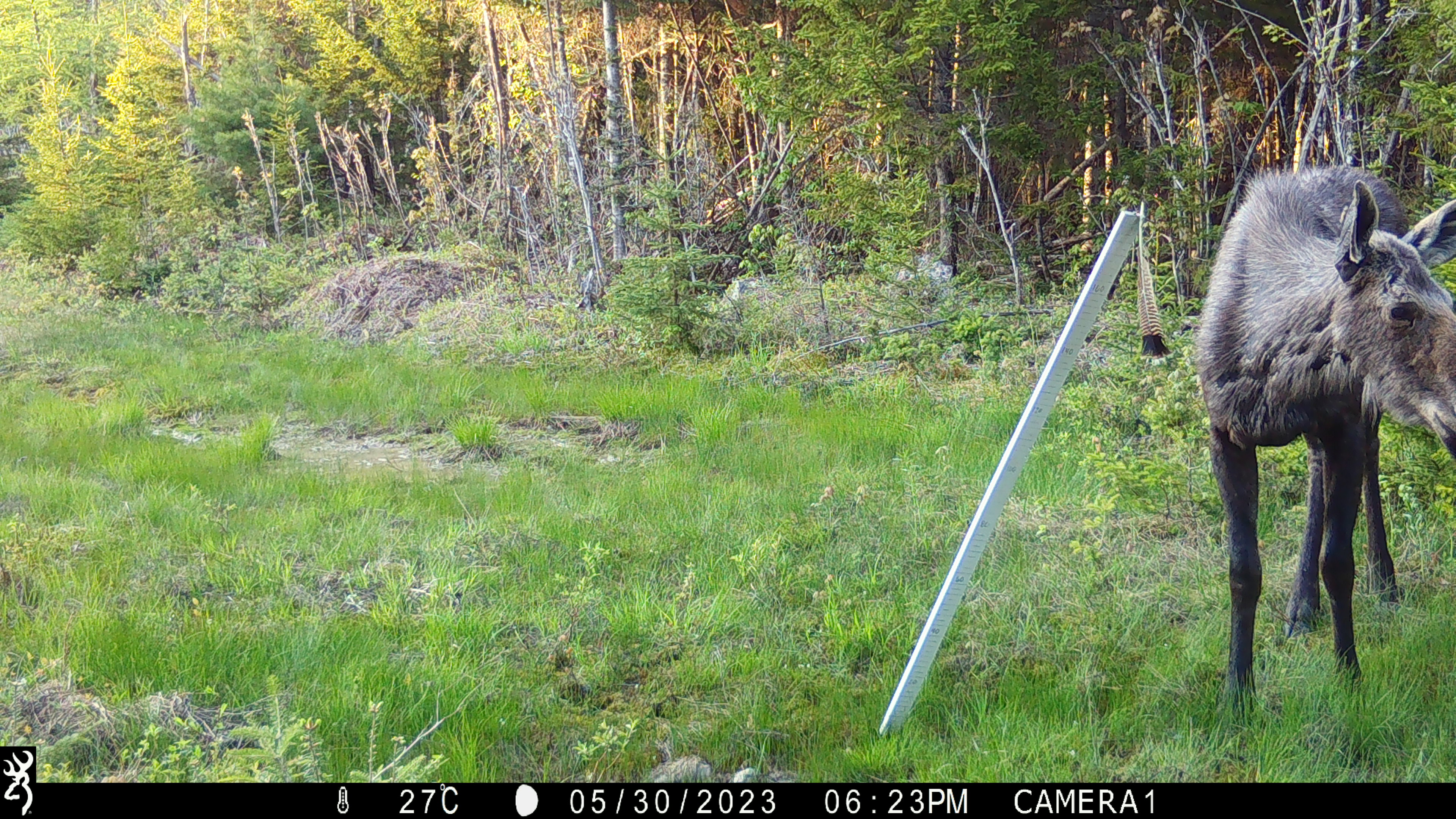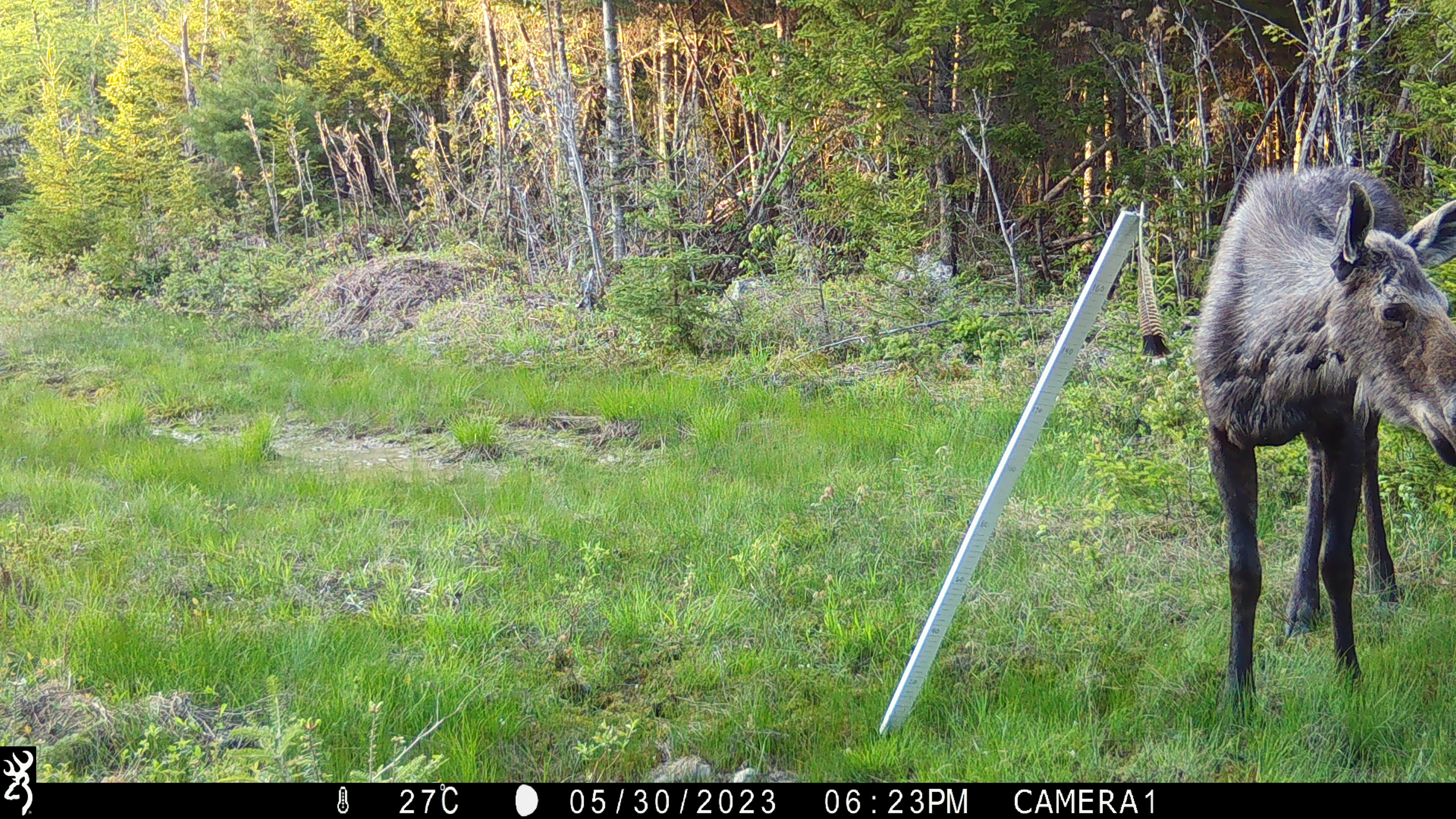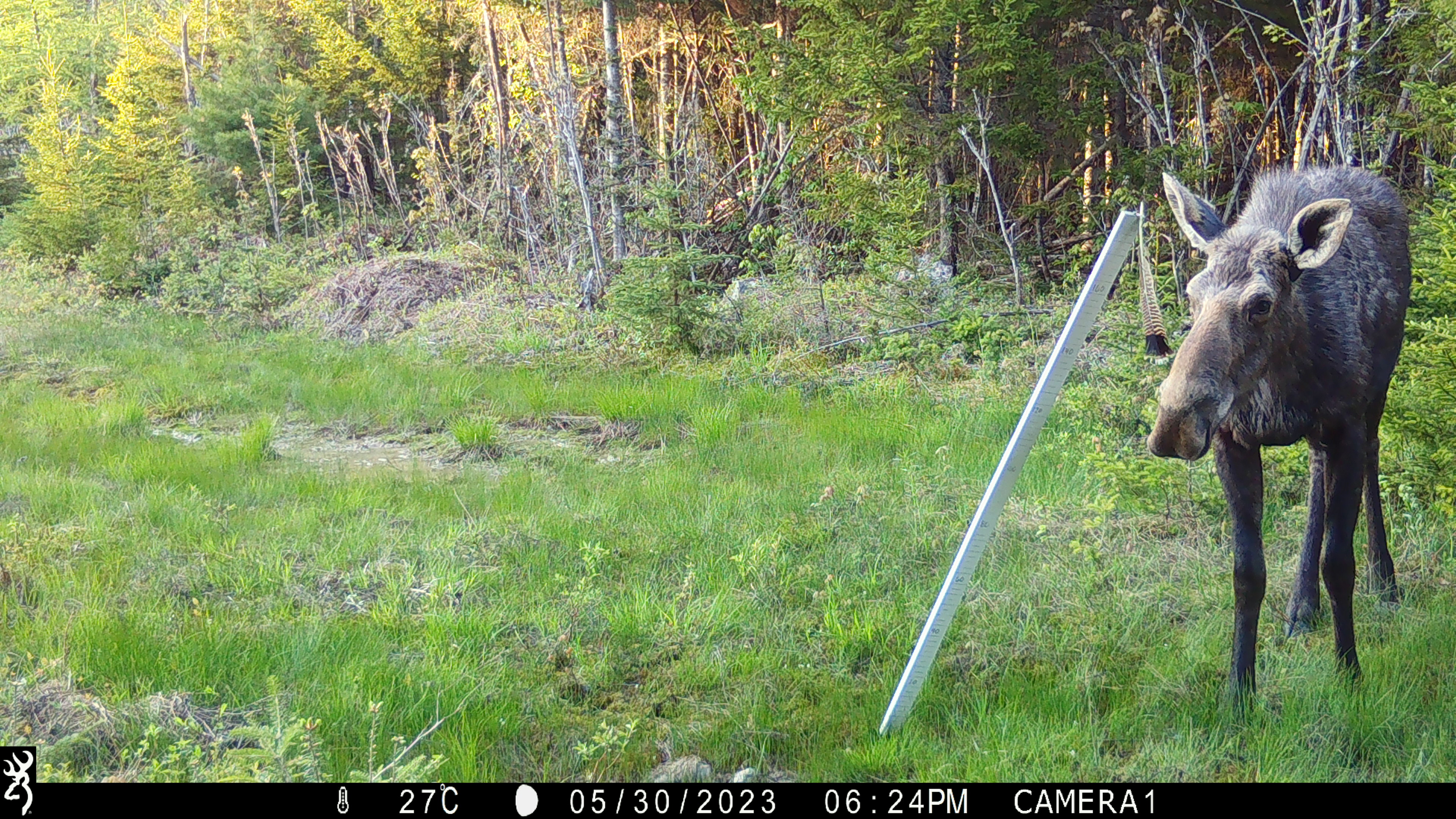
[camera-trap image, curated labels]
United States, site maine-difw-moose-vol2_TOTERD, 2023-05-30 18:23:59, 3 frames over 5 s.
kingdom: Animalia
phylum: Chordata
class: Mammalia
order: Artiodactyla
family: Cervidae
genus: Alces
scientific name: Alces alces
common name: moose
Moose (Alces alces).